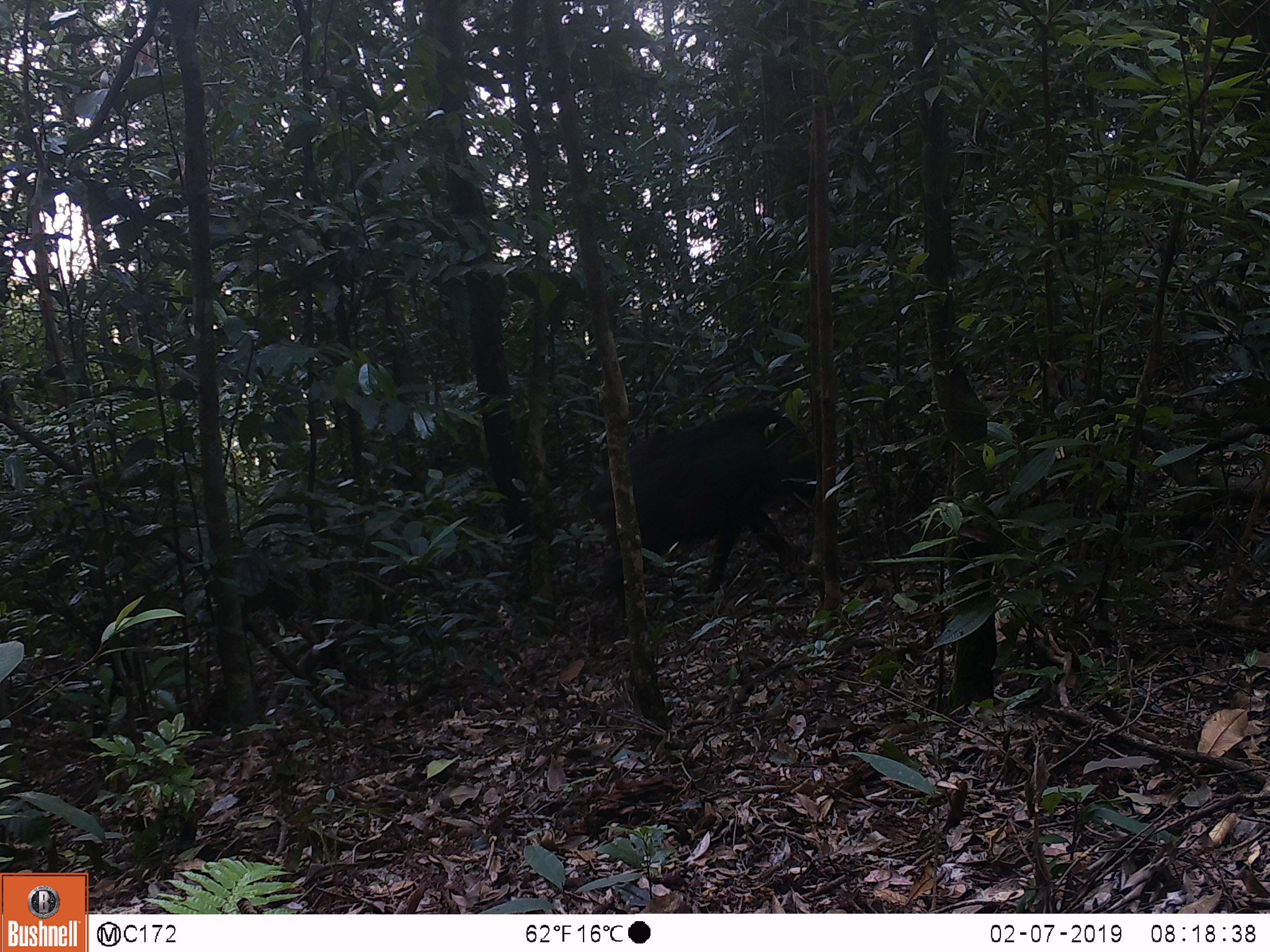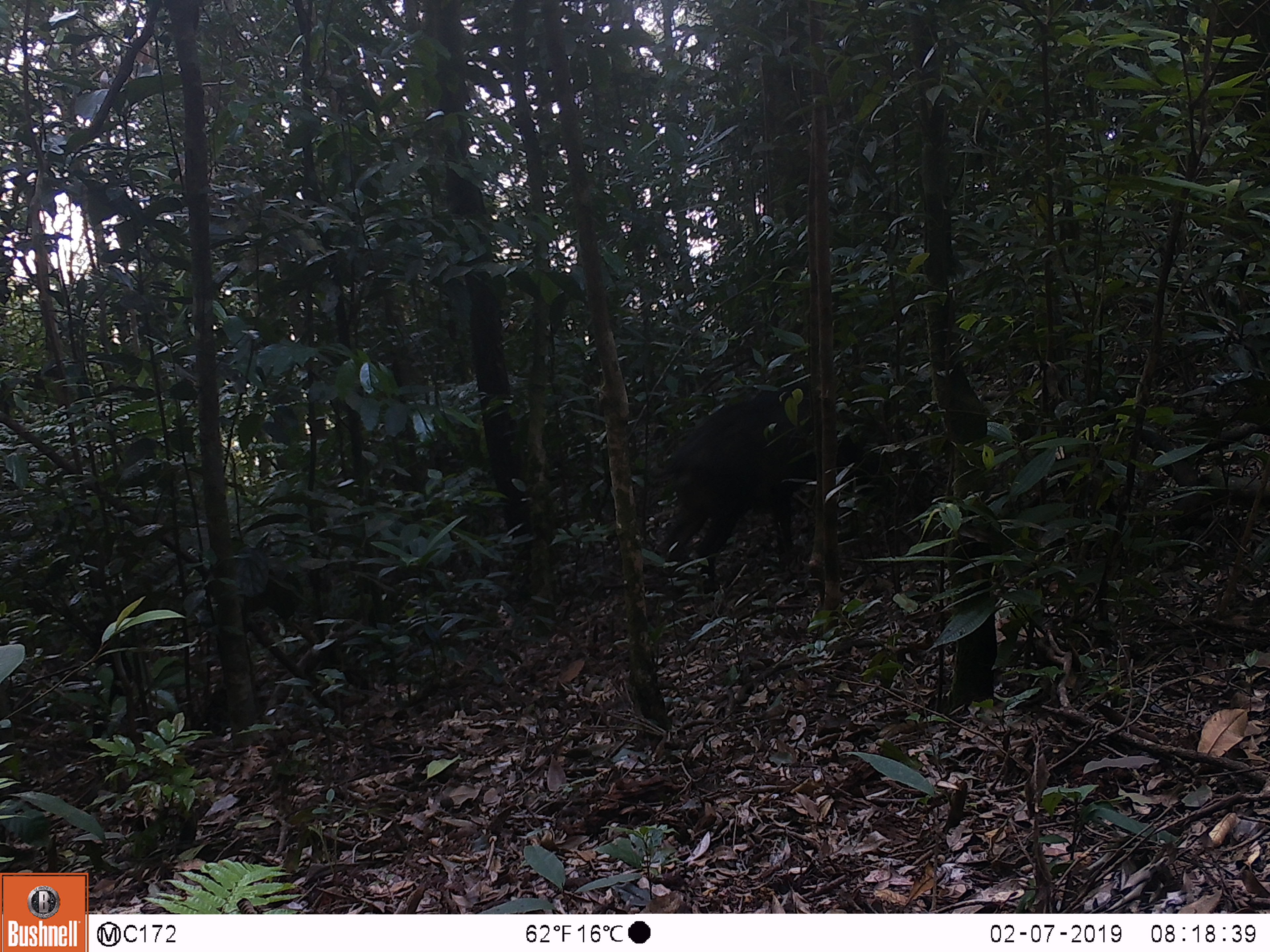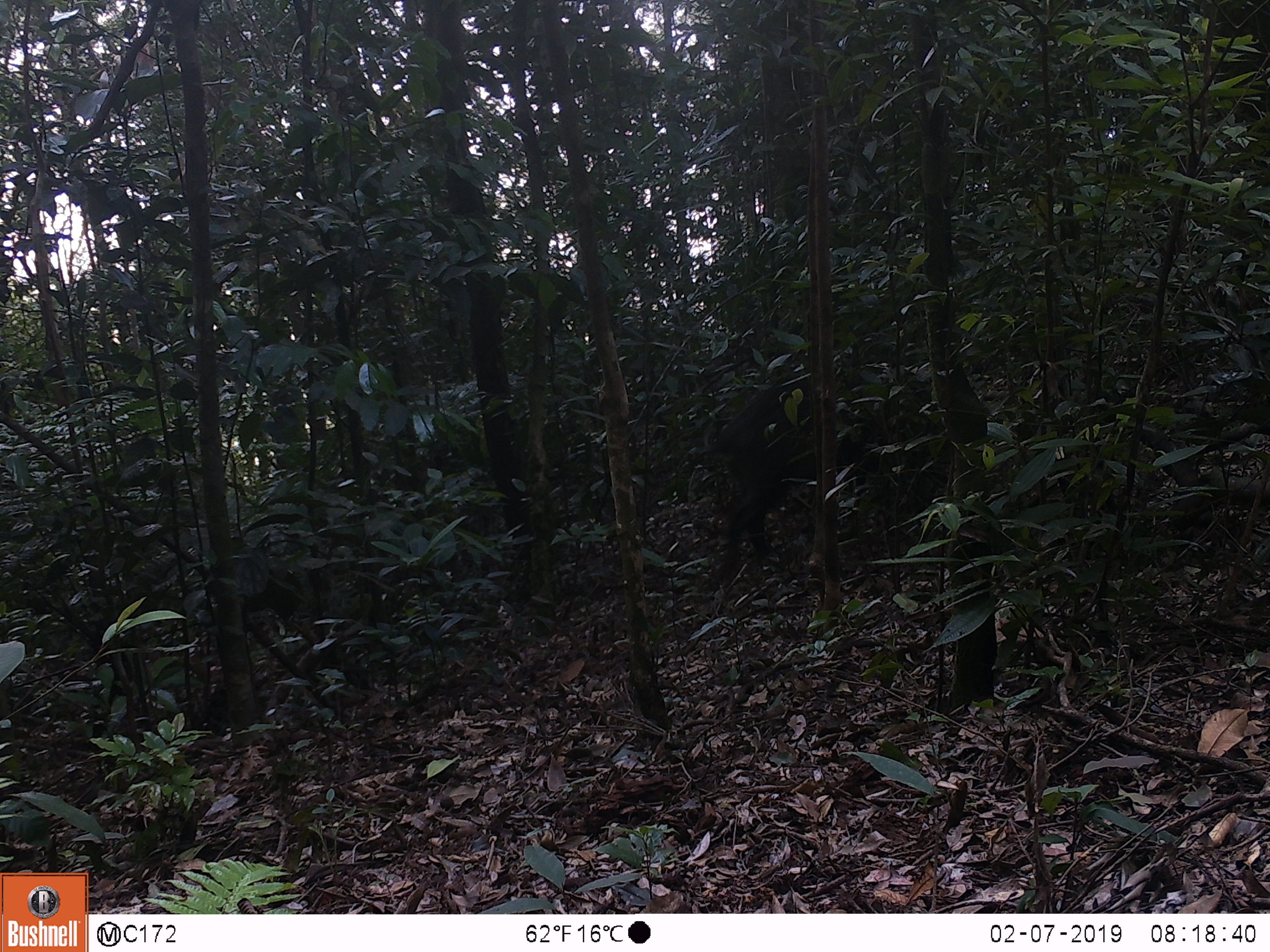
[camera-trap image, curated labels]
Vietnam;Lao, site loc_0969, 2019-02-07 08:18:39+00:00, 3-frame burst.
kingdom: Animalia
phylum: Chordata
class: Mammalia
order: Artiodactyla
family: Suidae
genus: Sus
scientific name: Sus scrofa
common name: eurasian wild pig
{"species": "eurasian wild pig (Sus scrofa)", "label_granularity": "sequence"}